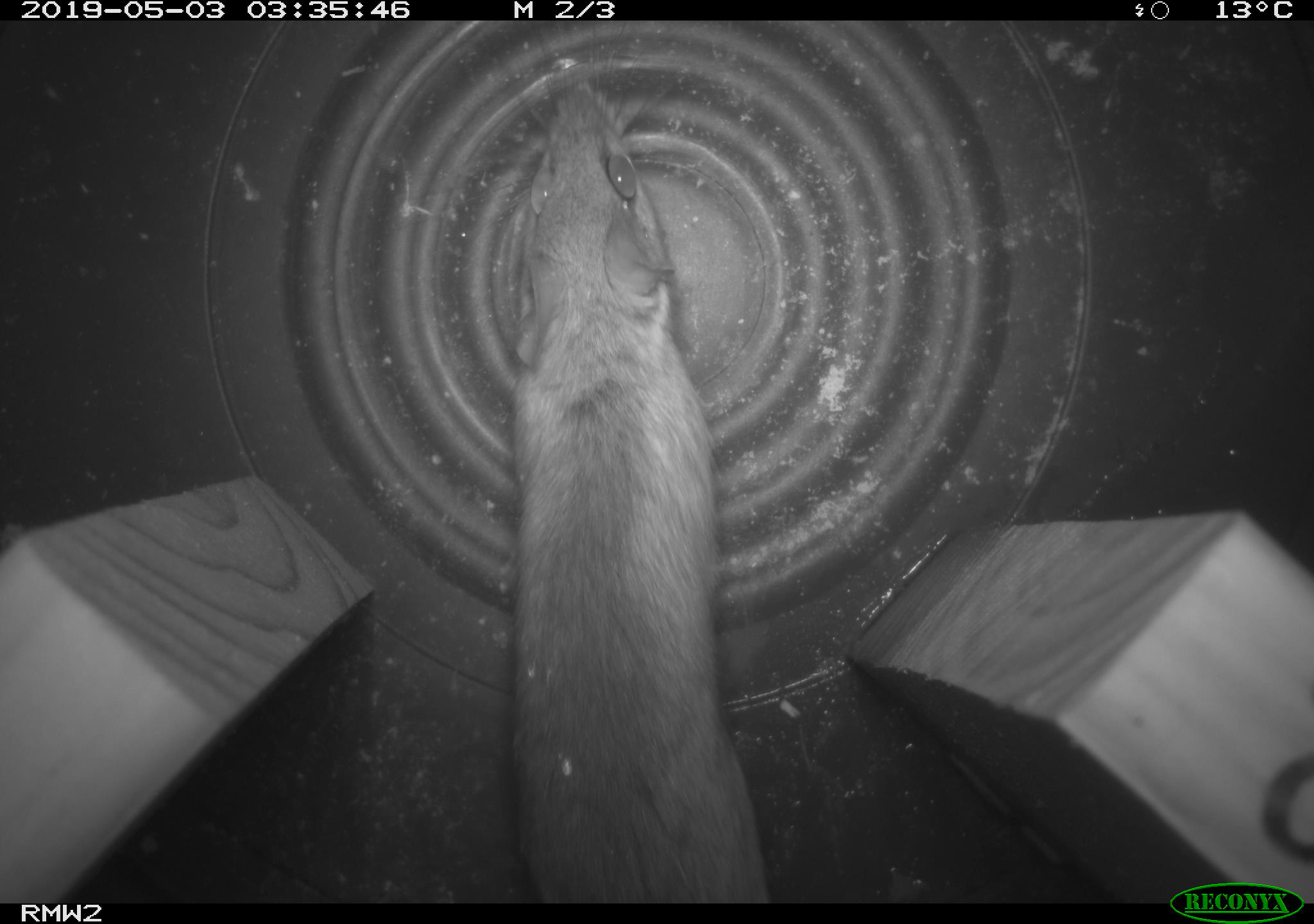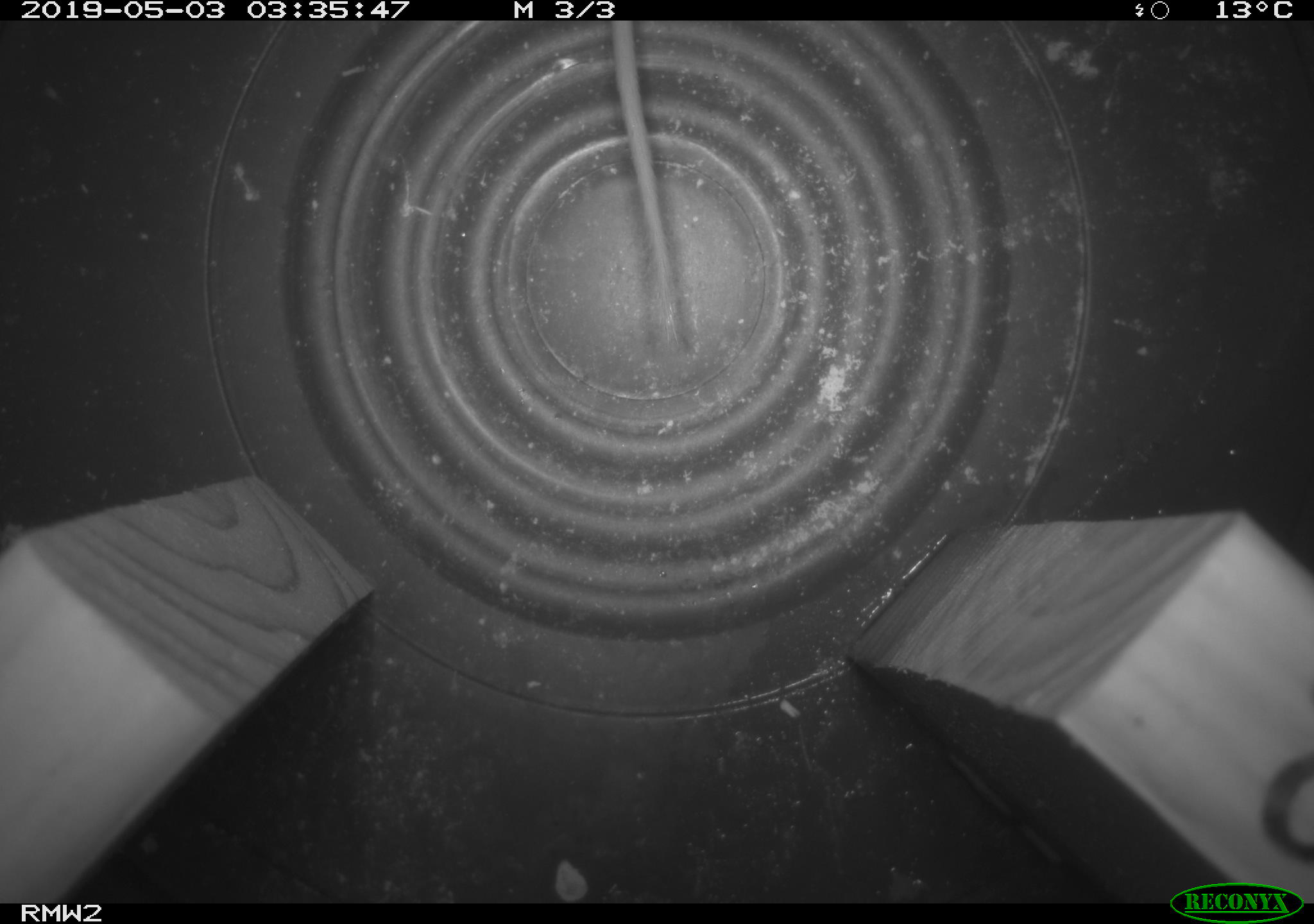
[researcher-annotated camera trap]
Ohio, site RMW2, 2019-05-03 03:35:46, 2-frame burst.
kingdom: Animalia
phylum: Chordata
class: Mammalia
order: Rodentia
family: Cricetidae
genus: Peromyscus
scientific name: Peromyscus leucopus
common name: white-footed mouse